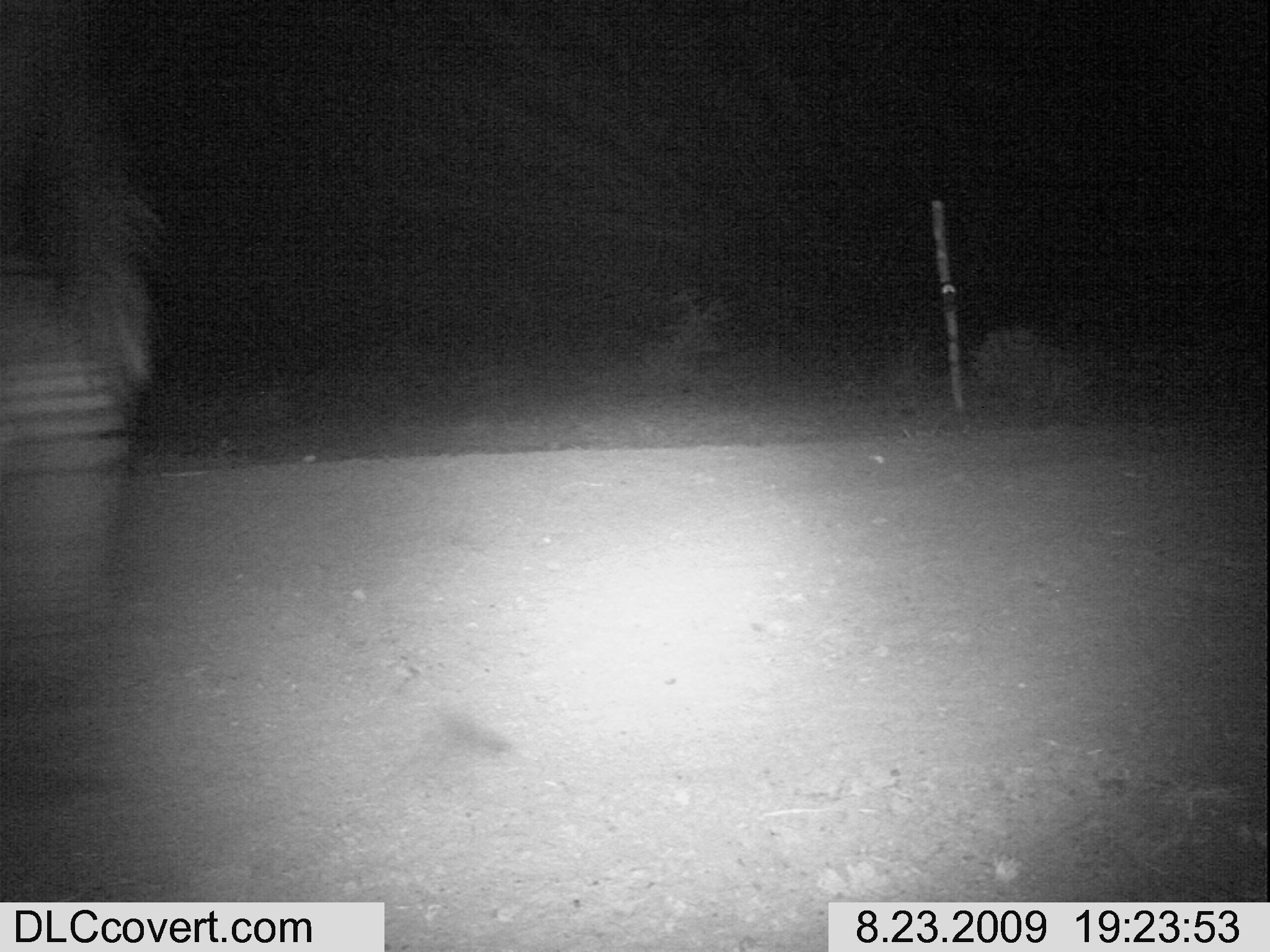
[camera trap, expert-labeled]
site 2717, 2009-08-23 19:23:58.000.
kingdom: Animalia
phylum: Chordata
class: Mammalia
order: Perissodactyla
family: Equidae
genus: Equus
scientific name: Equus quagga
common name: plains zebra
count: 1